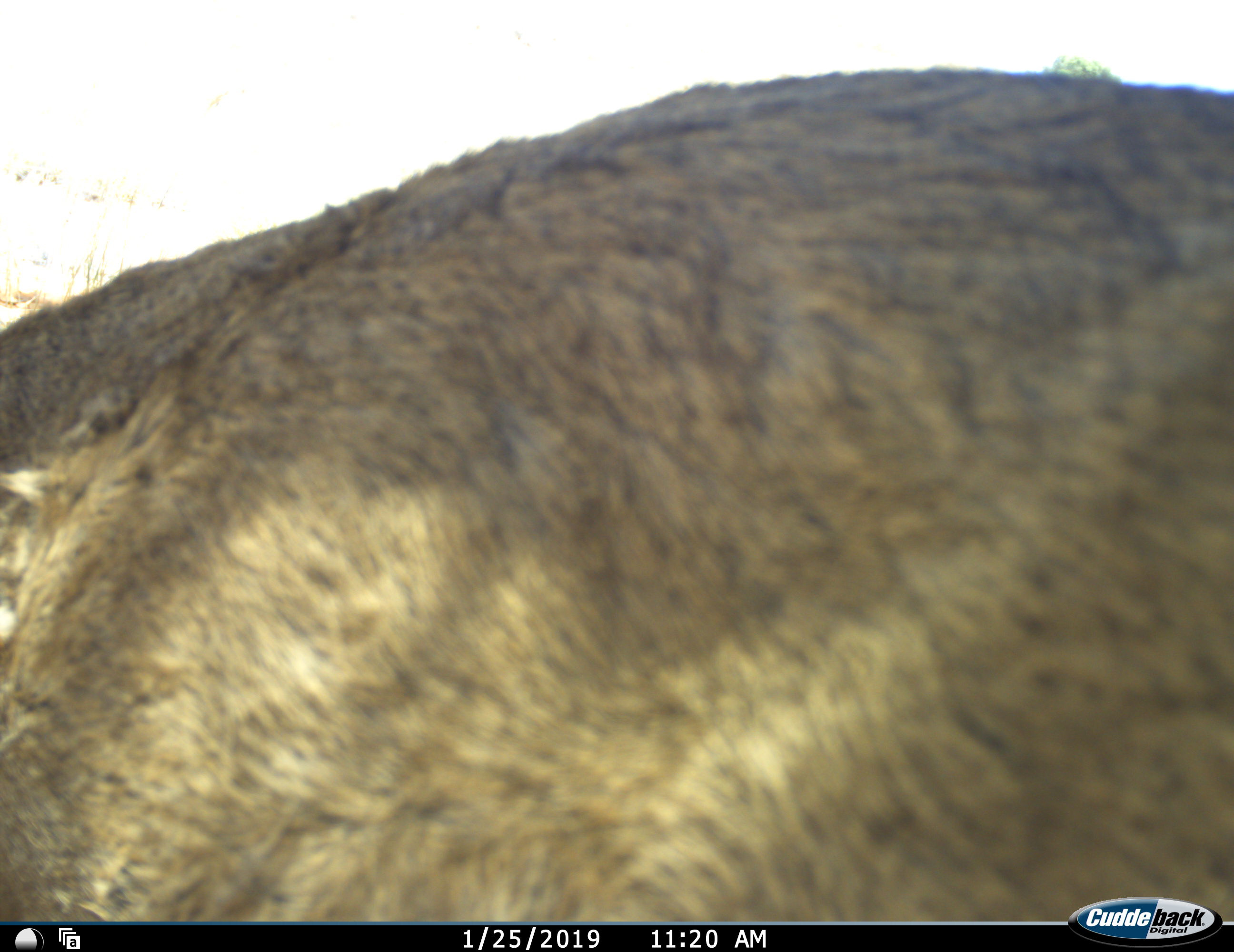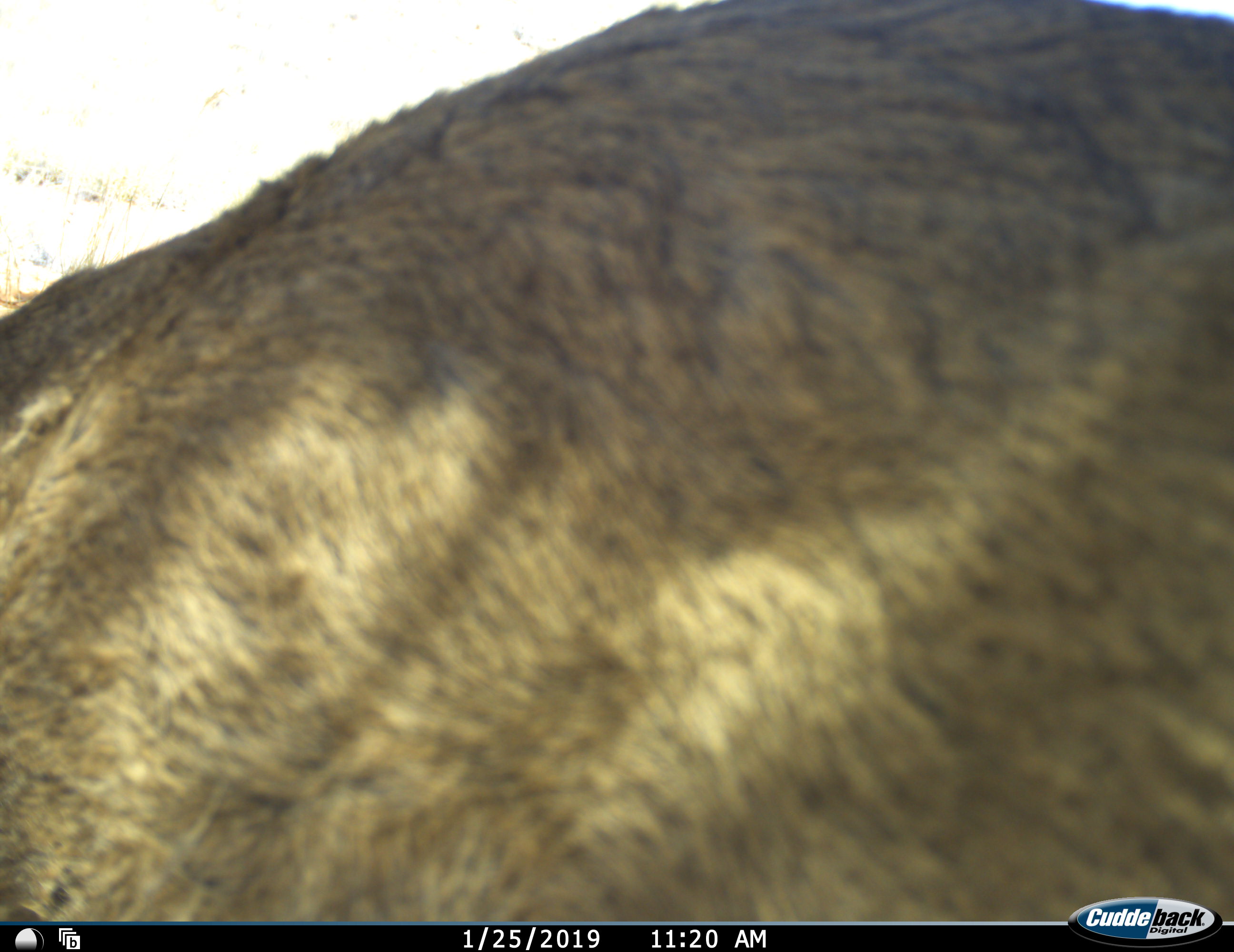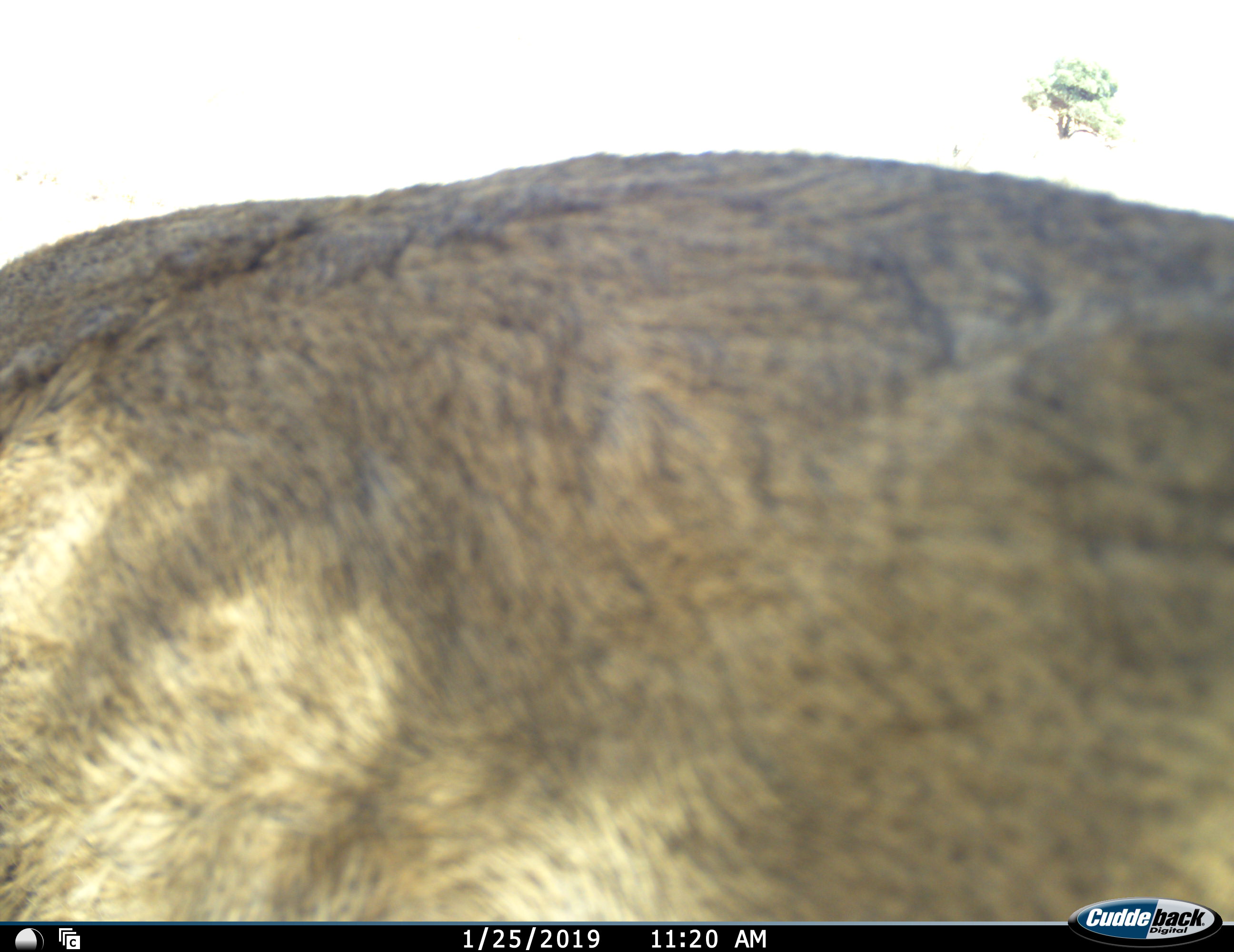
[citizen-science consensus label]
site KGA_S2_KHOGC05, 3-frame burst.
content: unidentified animal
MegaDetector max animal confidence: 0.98